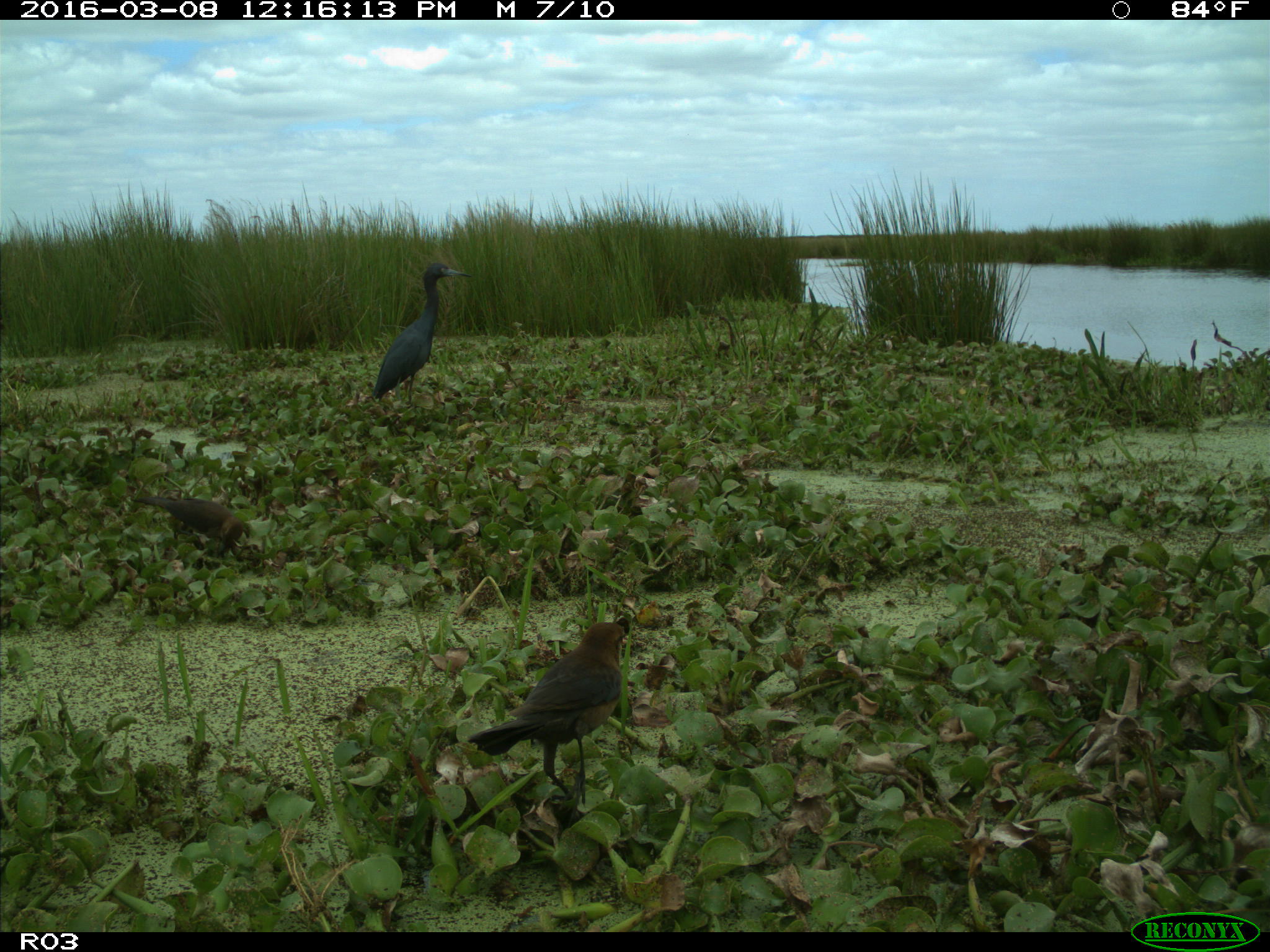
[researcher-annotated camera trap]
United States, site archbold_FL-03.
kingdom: Animalia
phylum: Chordata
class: Aves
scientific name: Aves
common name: birds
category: unidentified bird